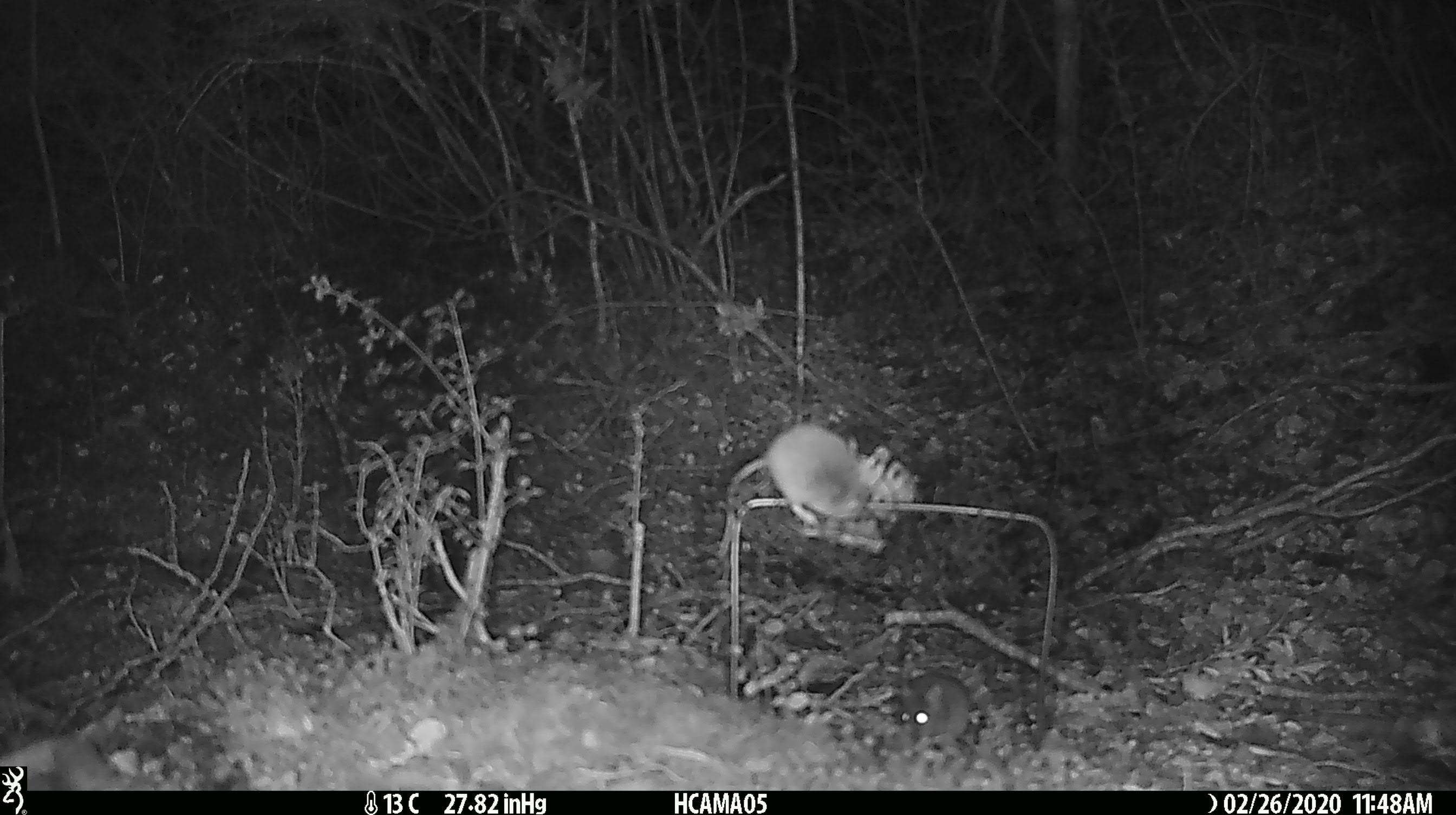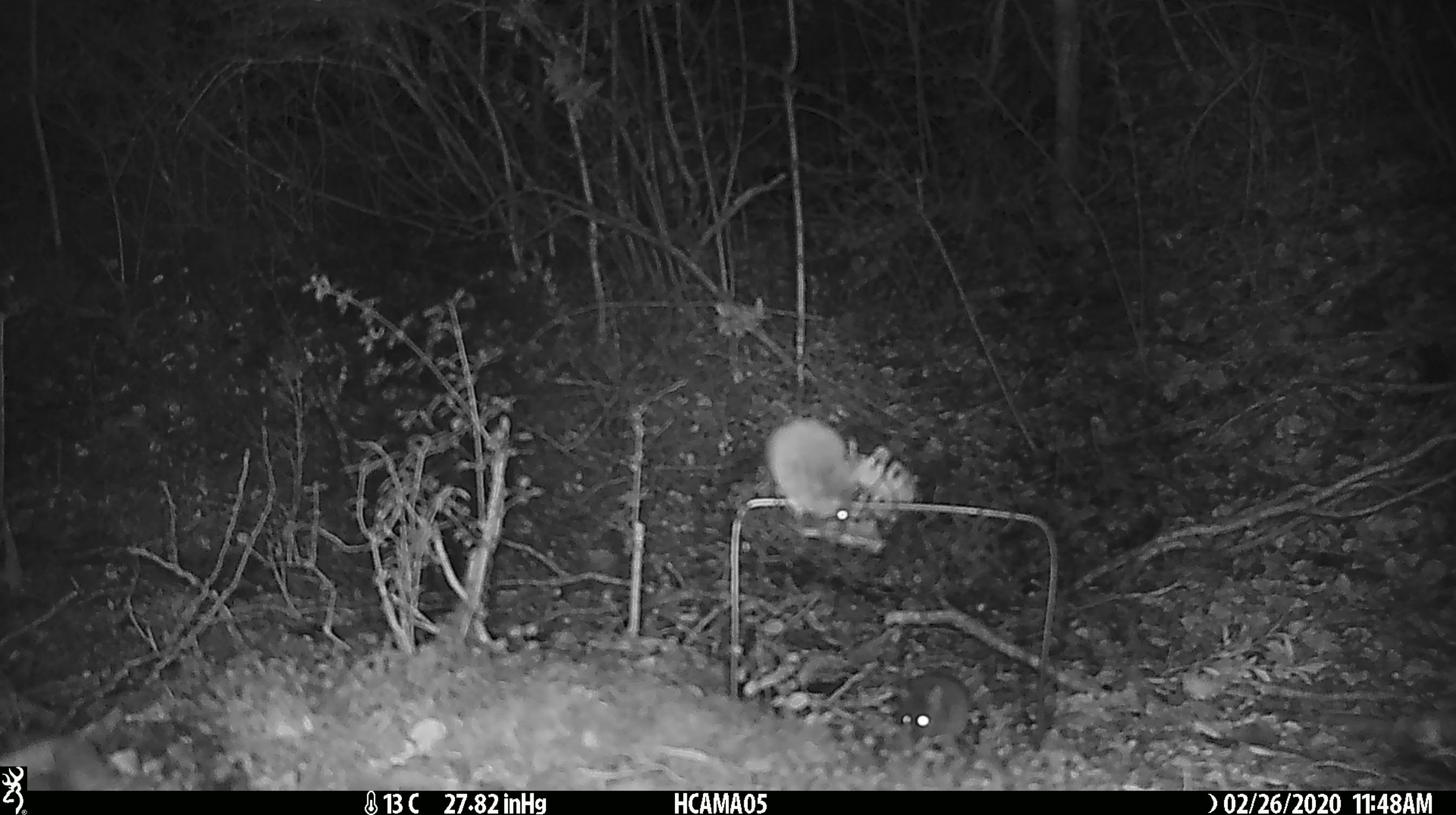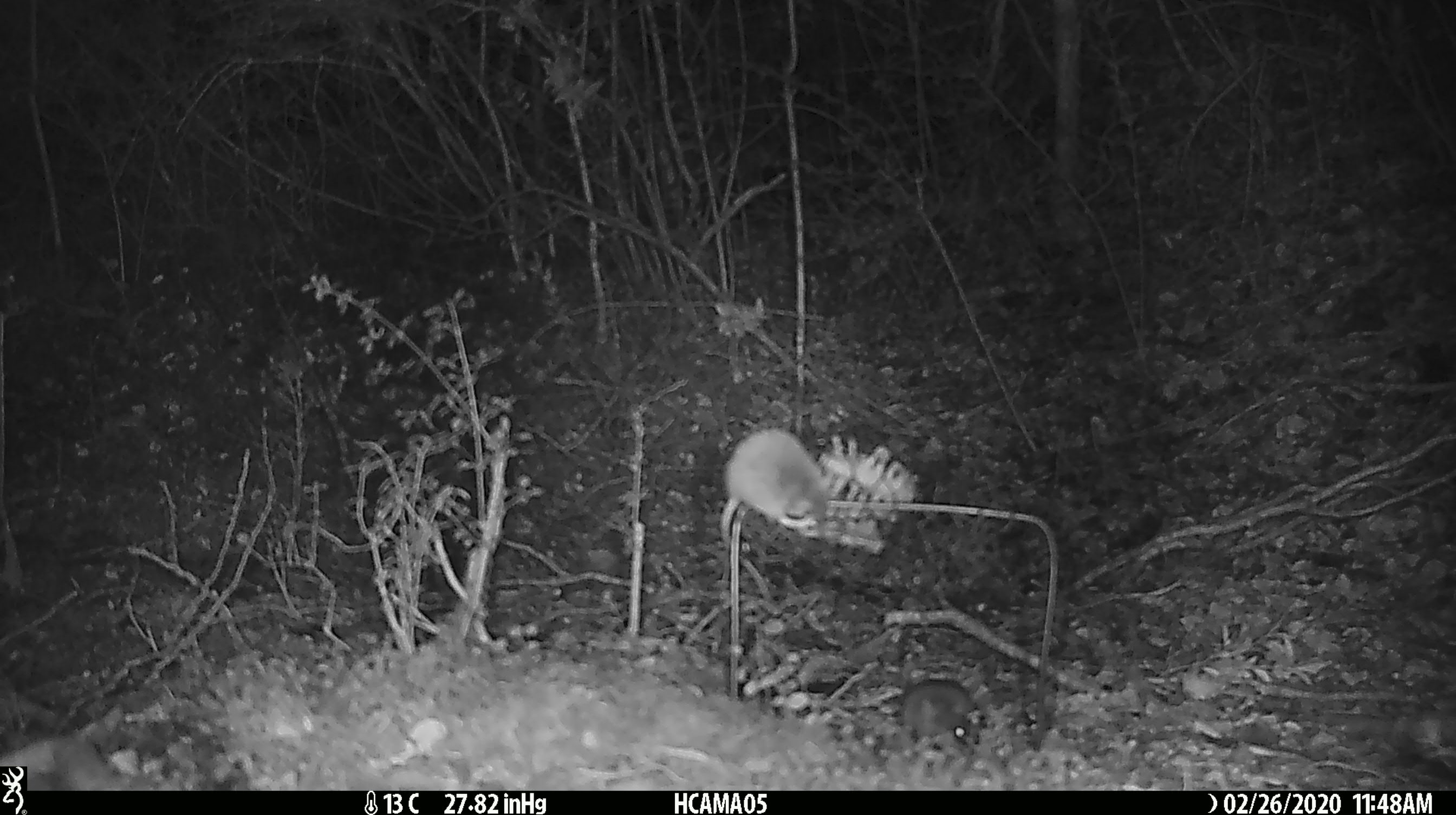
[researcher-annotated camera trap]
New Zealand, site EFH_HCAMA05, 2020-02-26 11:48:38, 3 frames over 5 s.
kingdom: Animalia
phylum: Chordata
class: Mammalia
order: Rodentia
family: Muridae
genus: Mus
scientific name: Mus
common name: mouse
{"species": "mouse (Mus)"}